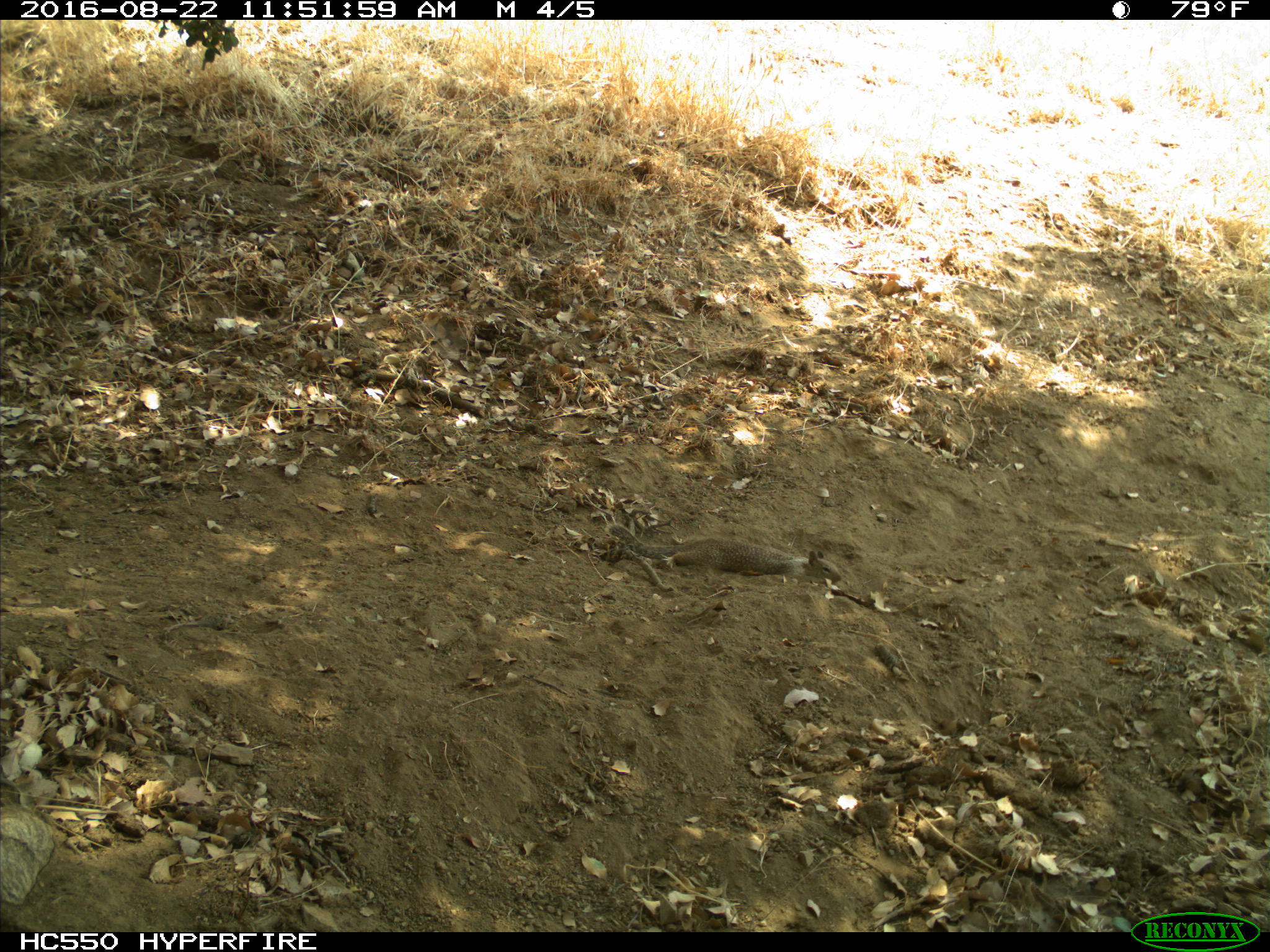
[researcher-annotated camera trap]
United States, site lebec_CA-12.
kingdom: Animalia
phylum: Chordata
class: Mammalia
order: Rodentia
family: Sciuridae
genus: Otospermophilus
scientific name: Otospermophilus beecheyi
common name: california ground squirrel